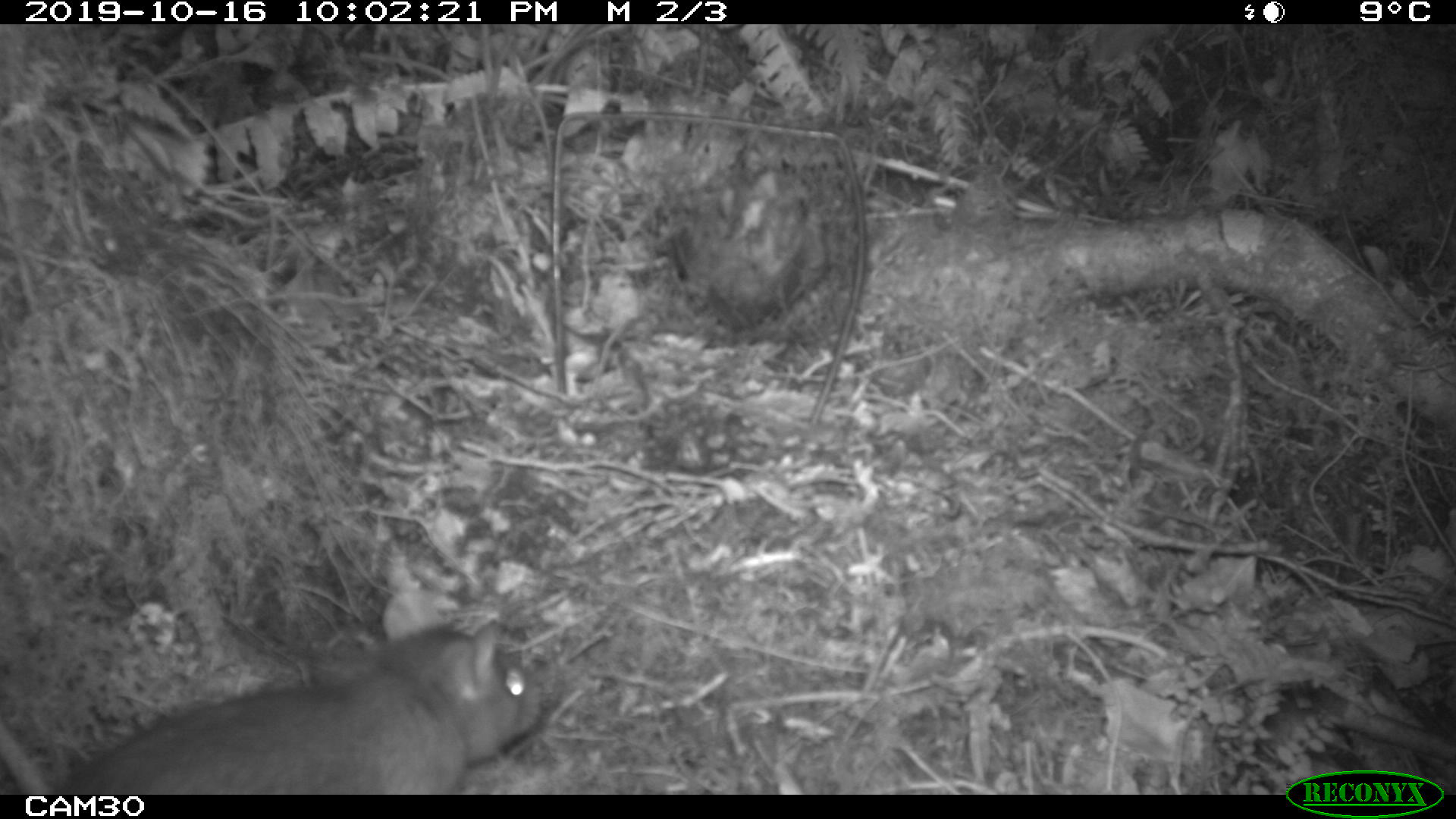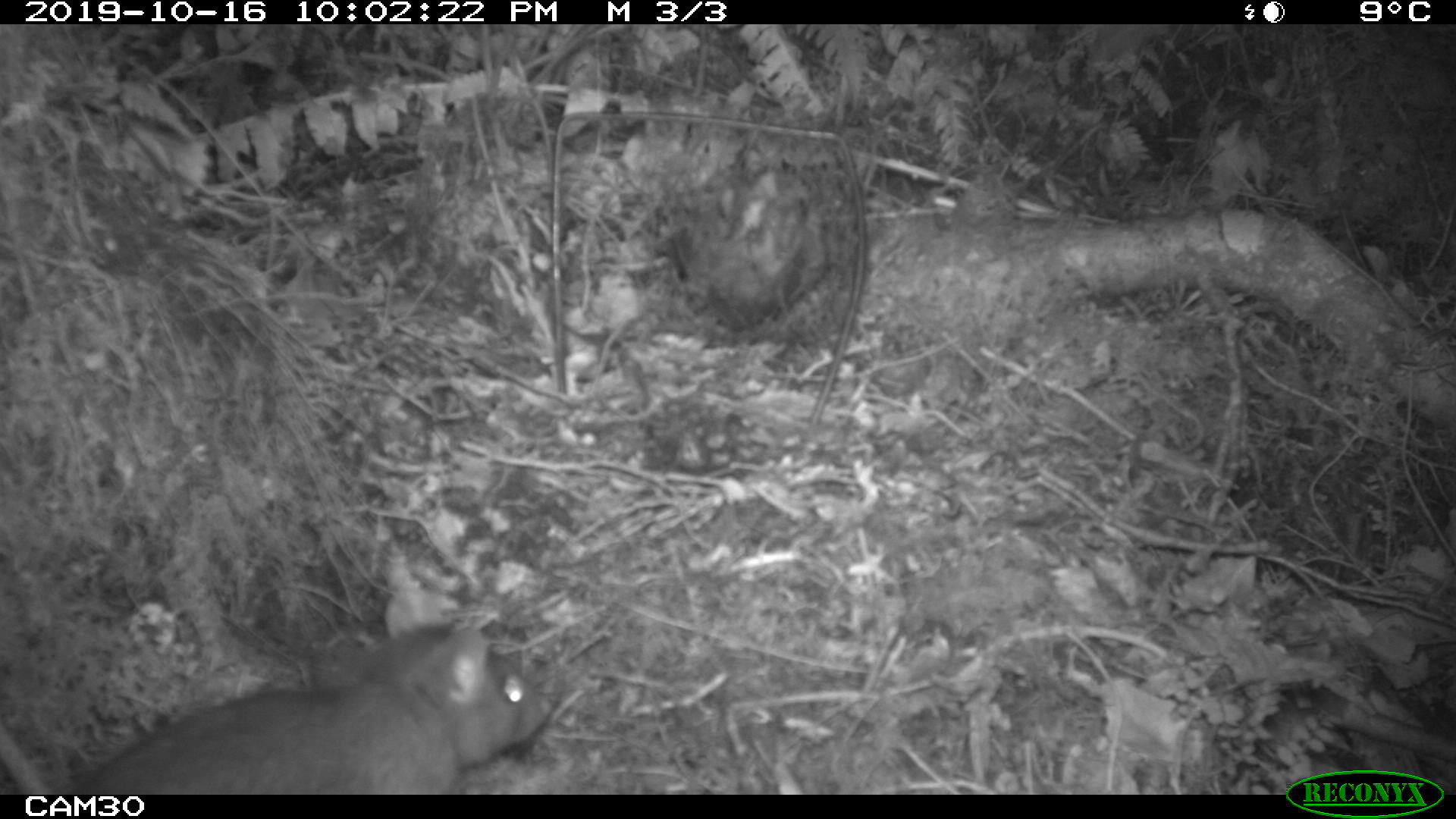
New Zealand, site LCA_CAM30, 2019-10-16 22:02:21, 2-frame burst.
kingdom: Animalia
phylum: Chordata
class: Mammalia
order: Rodentia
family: Muridae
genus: Rattus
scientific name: Rattus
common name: rat